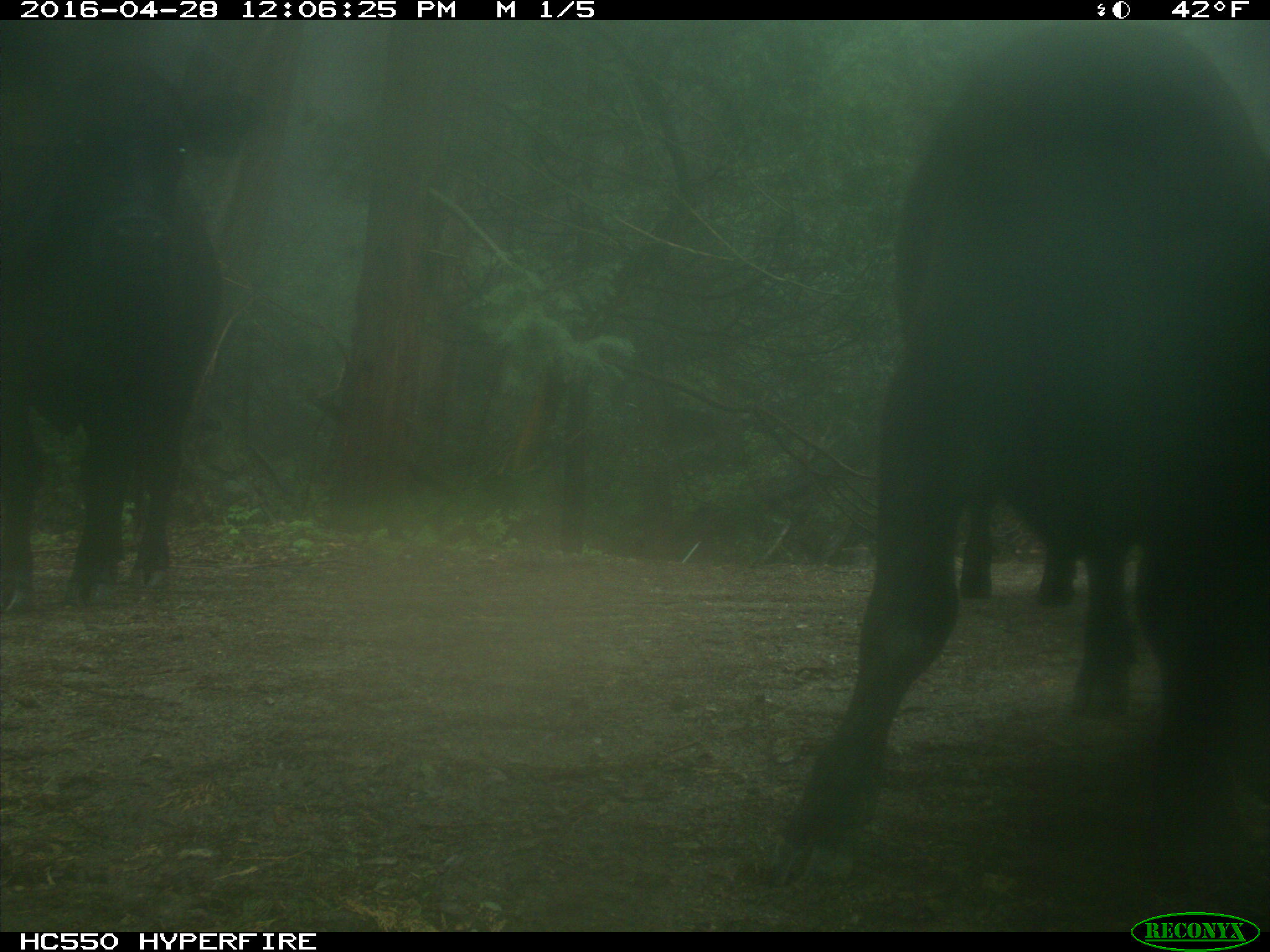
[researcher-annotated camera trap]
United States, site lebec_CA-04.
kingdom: Animalia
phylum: Chordata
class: Mammalia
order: Artiodactyla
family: Bovidae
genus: Bos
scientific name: Bos taurus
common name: domestic cow